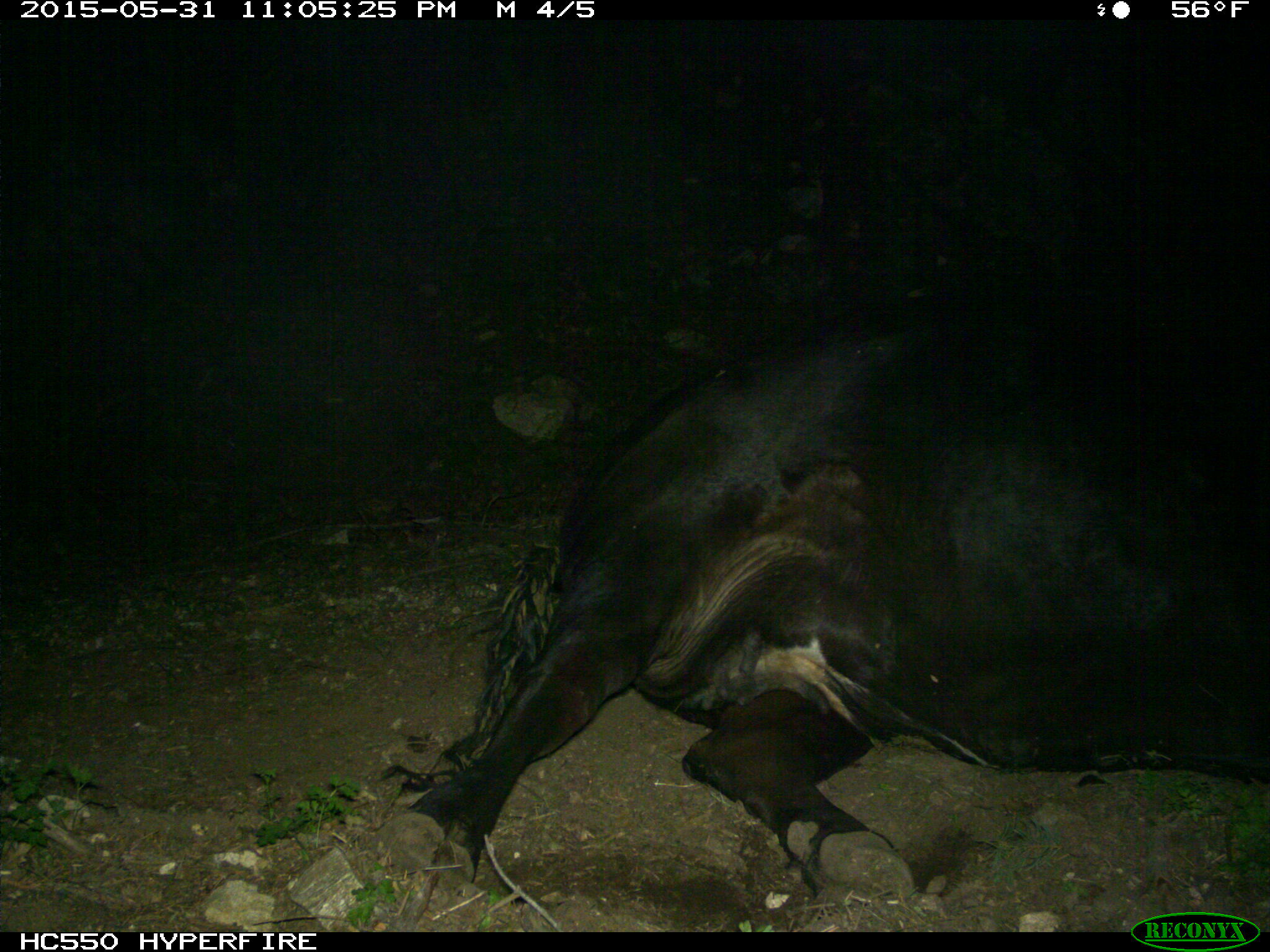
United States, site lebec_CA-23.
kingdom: Animalia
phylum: Chordata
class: Mammalia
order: Artiodactyla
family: Bovidae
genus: Bos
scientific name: Bos taurus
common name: domestic cow